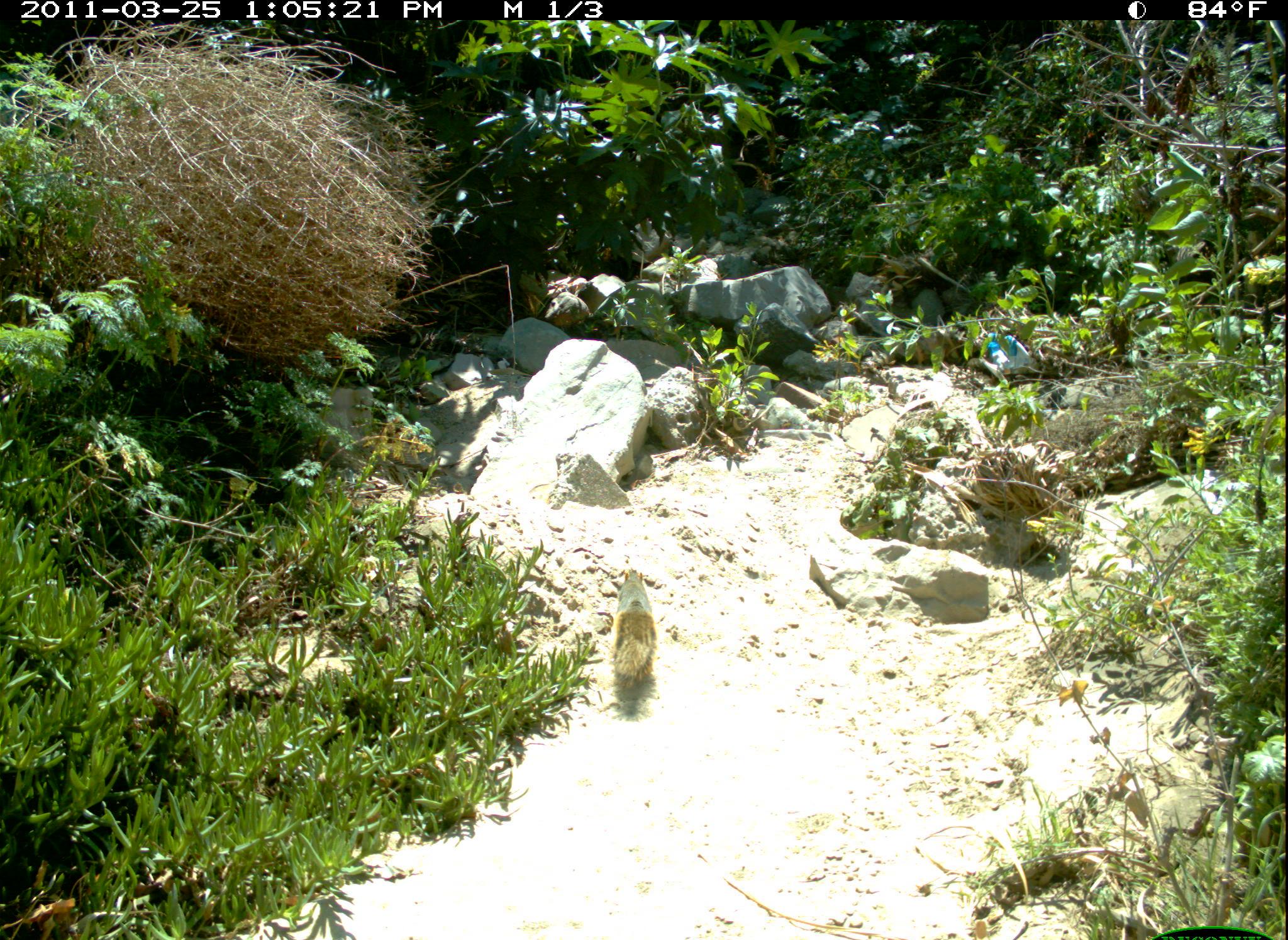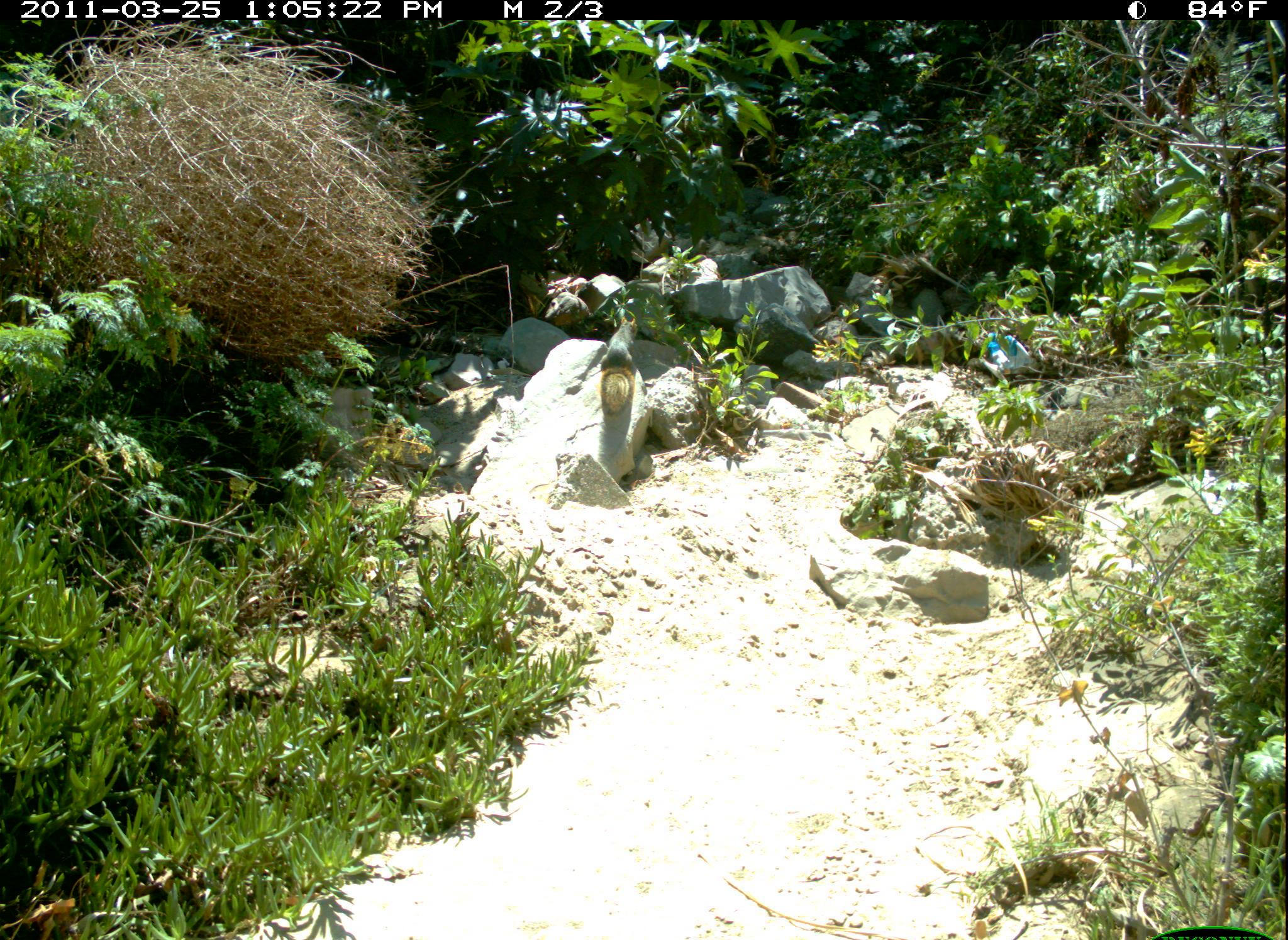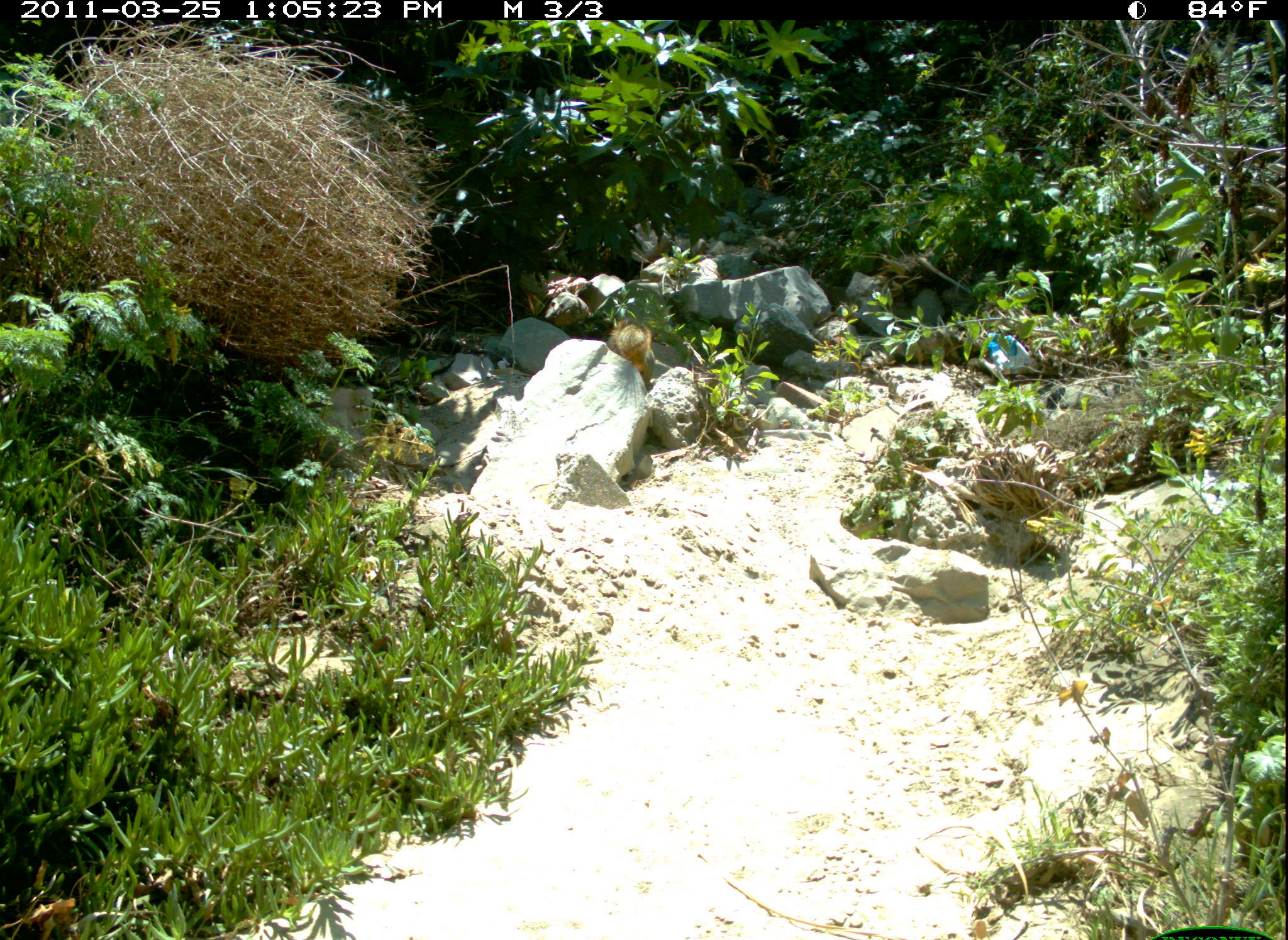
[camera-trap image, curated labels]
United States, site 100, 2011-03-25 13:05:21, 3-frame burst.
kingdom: Animalia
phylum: Chordata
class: Mammalia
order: Rodentia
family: Sciuridae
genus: Sciurus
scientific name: Sciurus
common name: squirrel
Squirrel (Sciurus).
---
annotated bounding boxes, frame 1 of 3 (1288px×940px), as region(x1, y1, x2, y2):
squirrel: region(607, 561, 668, 699)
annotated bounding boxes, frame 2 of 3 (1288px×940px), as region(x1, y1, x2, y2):
squirrel: region(599, 306, 658, 422)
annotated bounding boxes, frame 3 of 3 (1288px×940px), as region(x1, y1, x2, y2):
squirrel: region(592, 306, 665, 379)